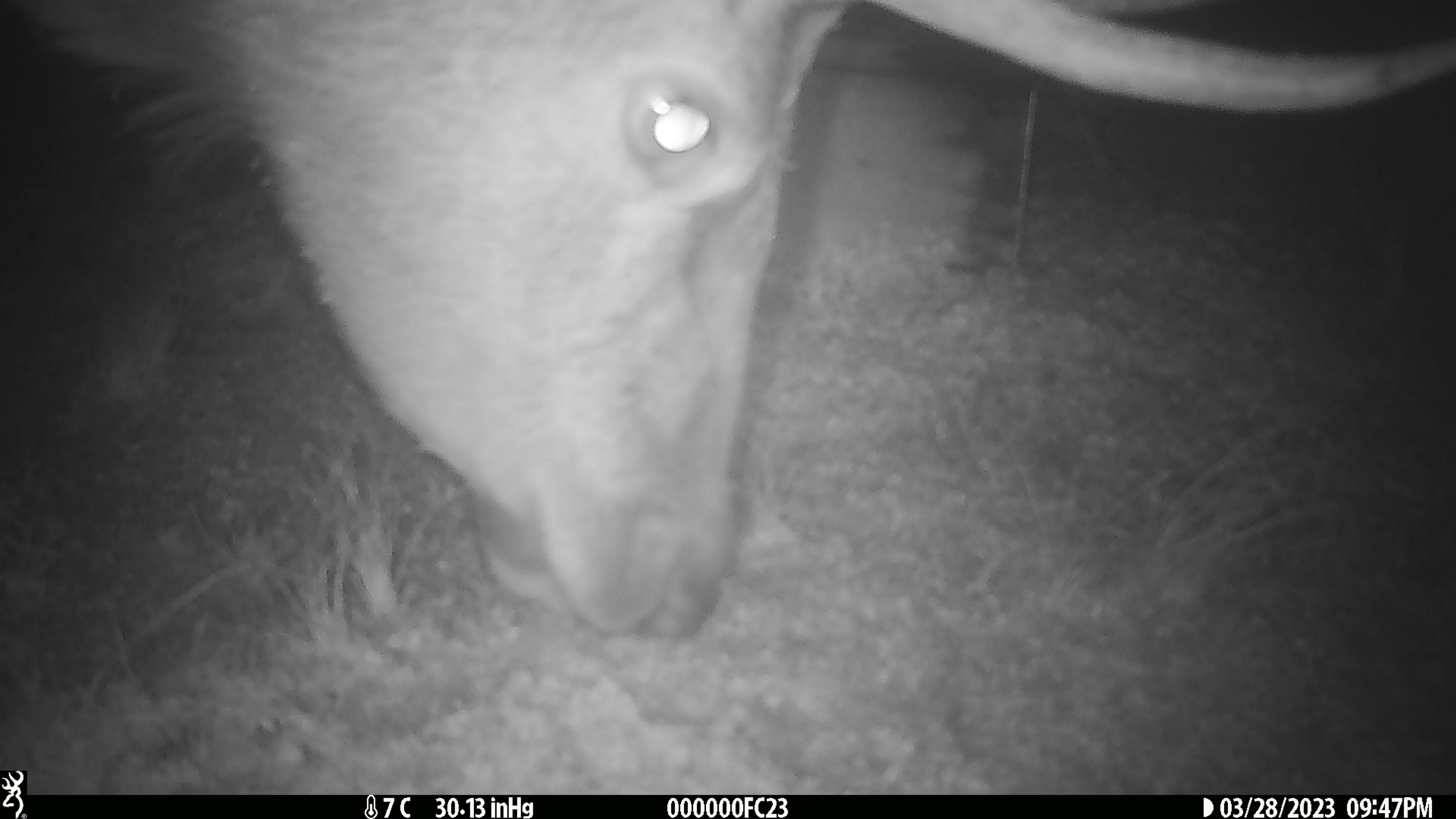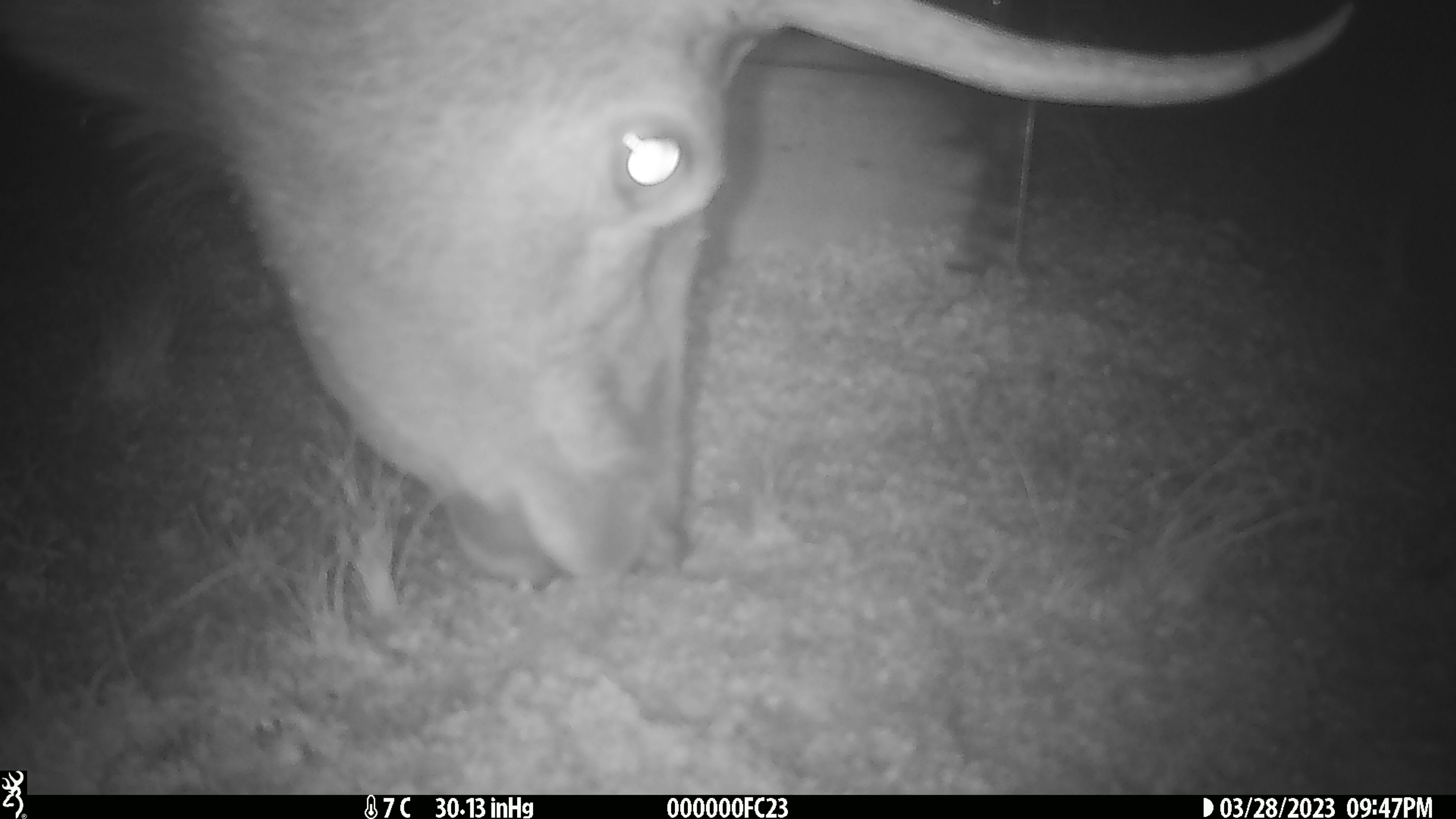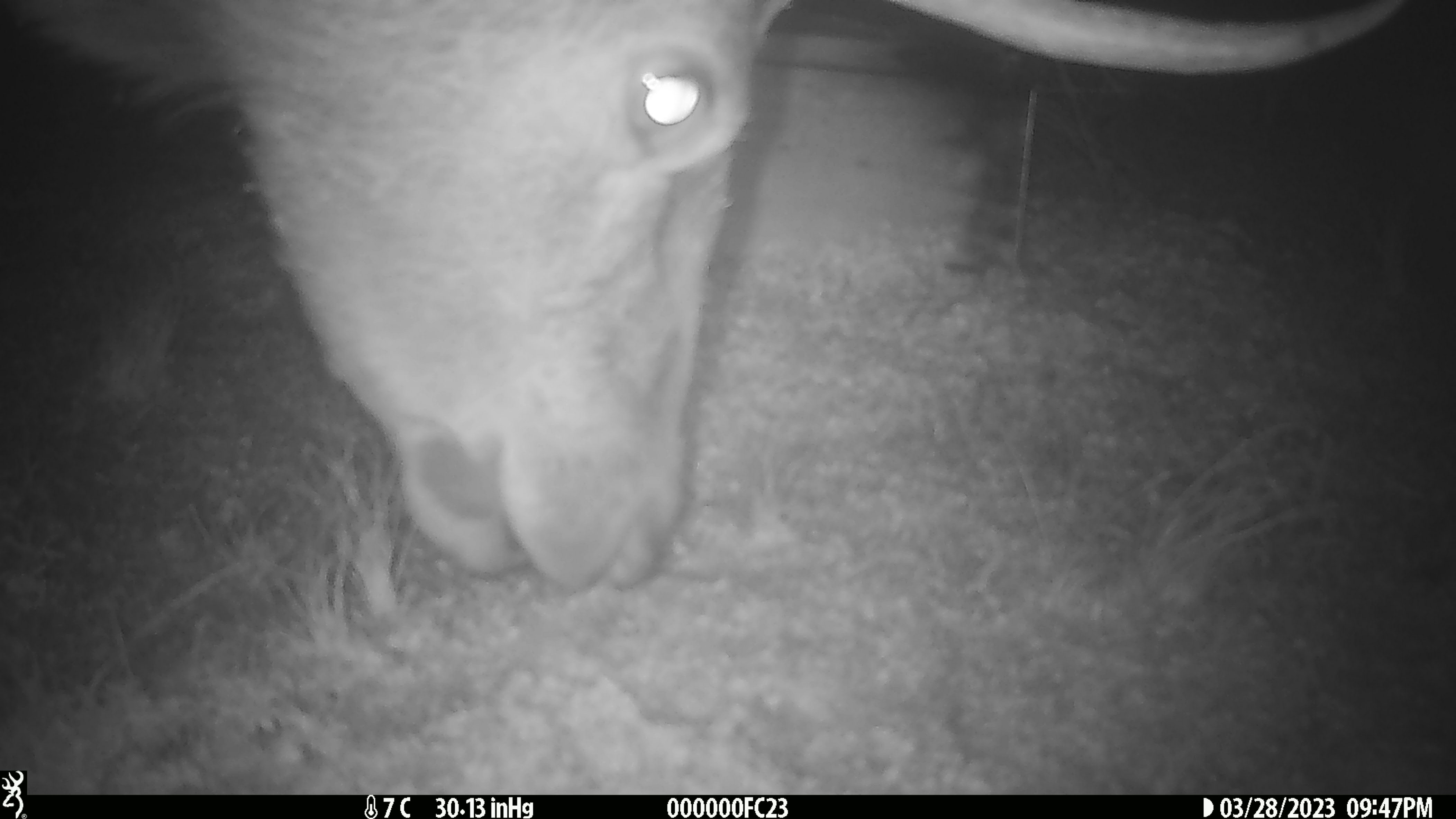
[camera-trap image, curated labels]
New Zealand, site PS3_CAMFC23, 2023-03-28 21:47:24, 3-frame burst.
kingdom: Animalia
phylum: Chordata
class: Mammalia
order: Artiodactyla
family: Cervidae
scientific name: Cervidae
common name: deer